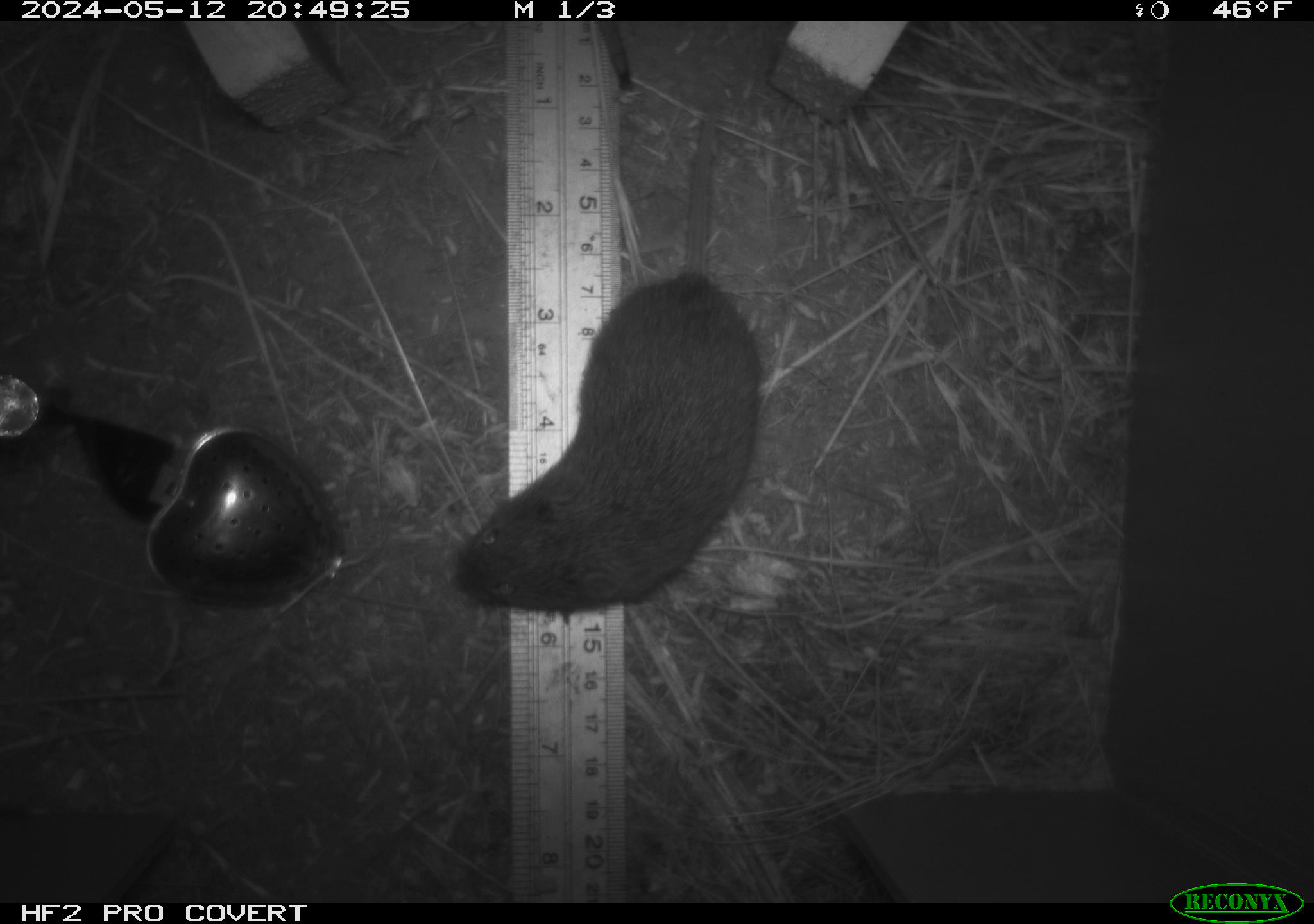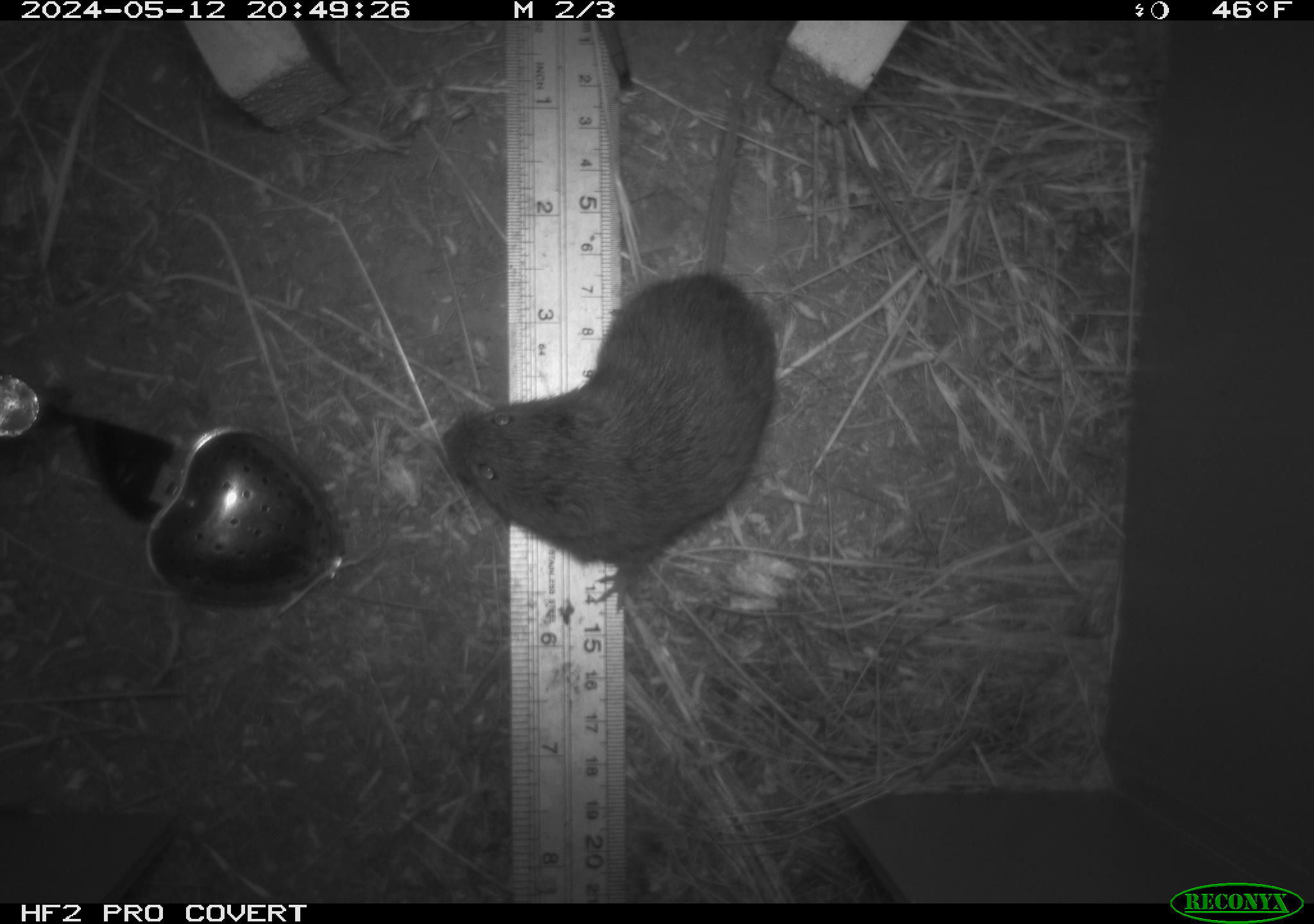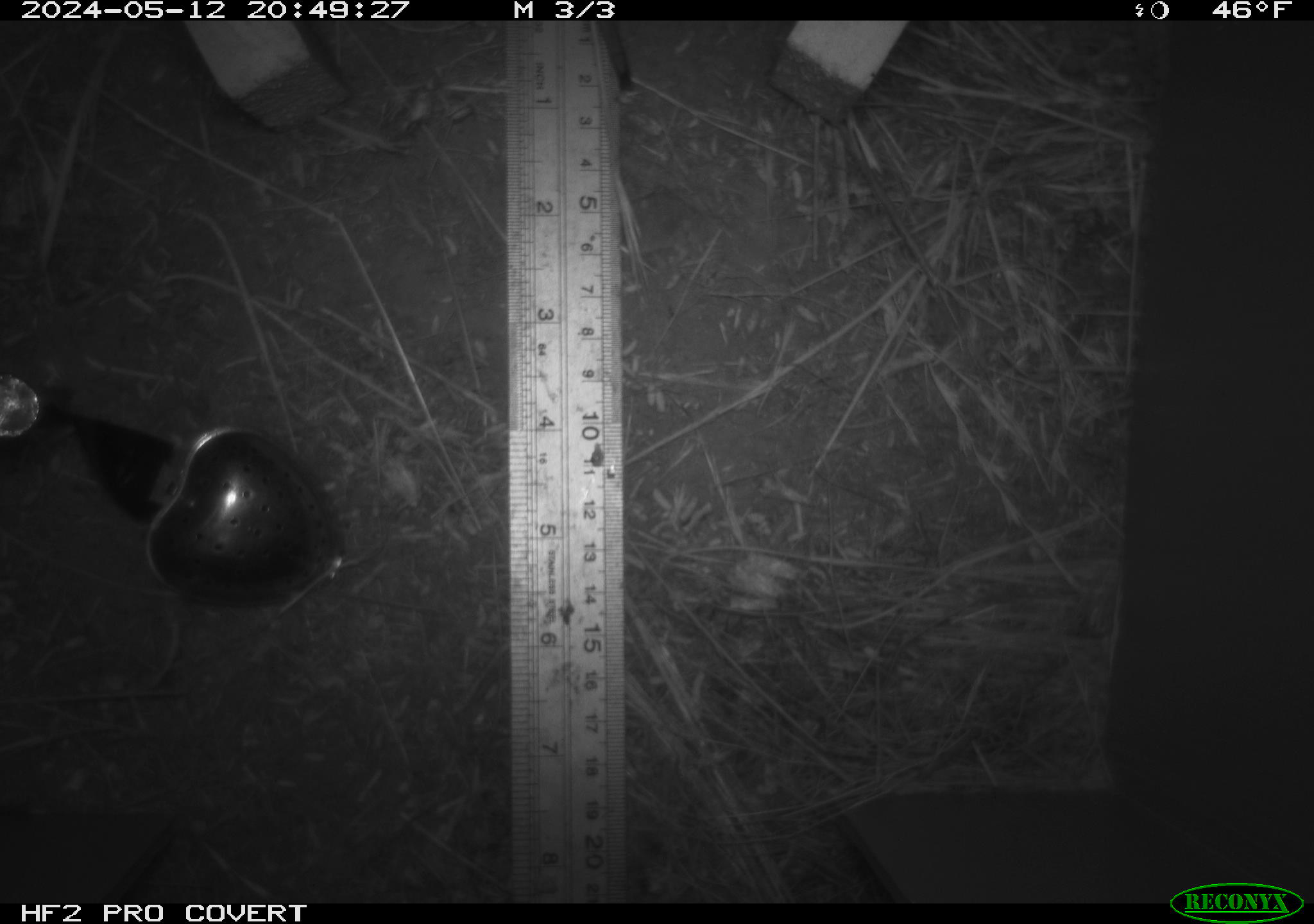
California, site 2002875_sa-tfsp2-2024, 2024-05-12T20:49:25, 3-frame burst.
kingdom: Animalia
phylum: Chordata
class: Mammalia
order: Rodentia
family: Cricetidae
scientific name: Arvicolinae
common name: voles, lemmings, and muskrats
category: arvicolinae subfamily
Arvicolinae subfamily (voles, lemmings, and muskrats) (Arvicolinae).